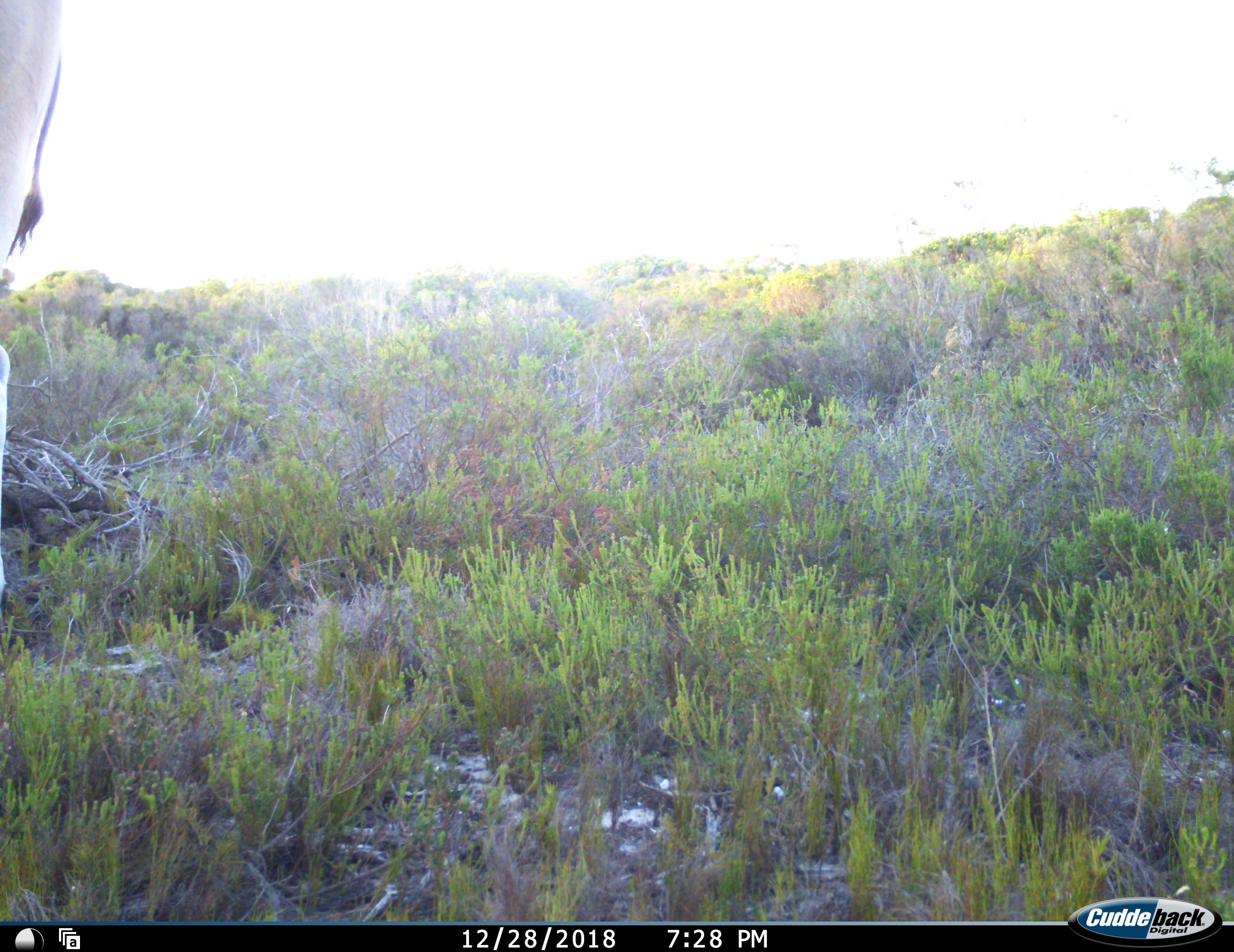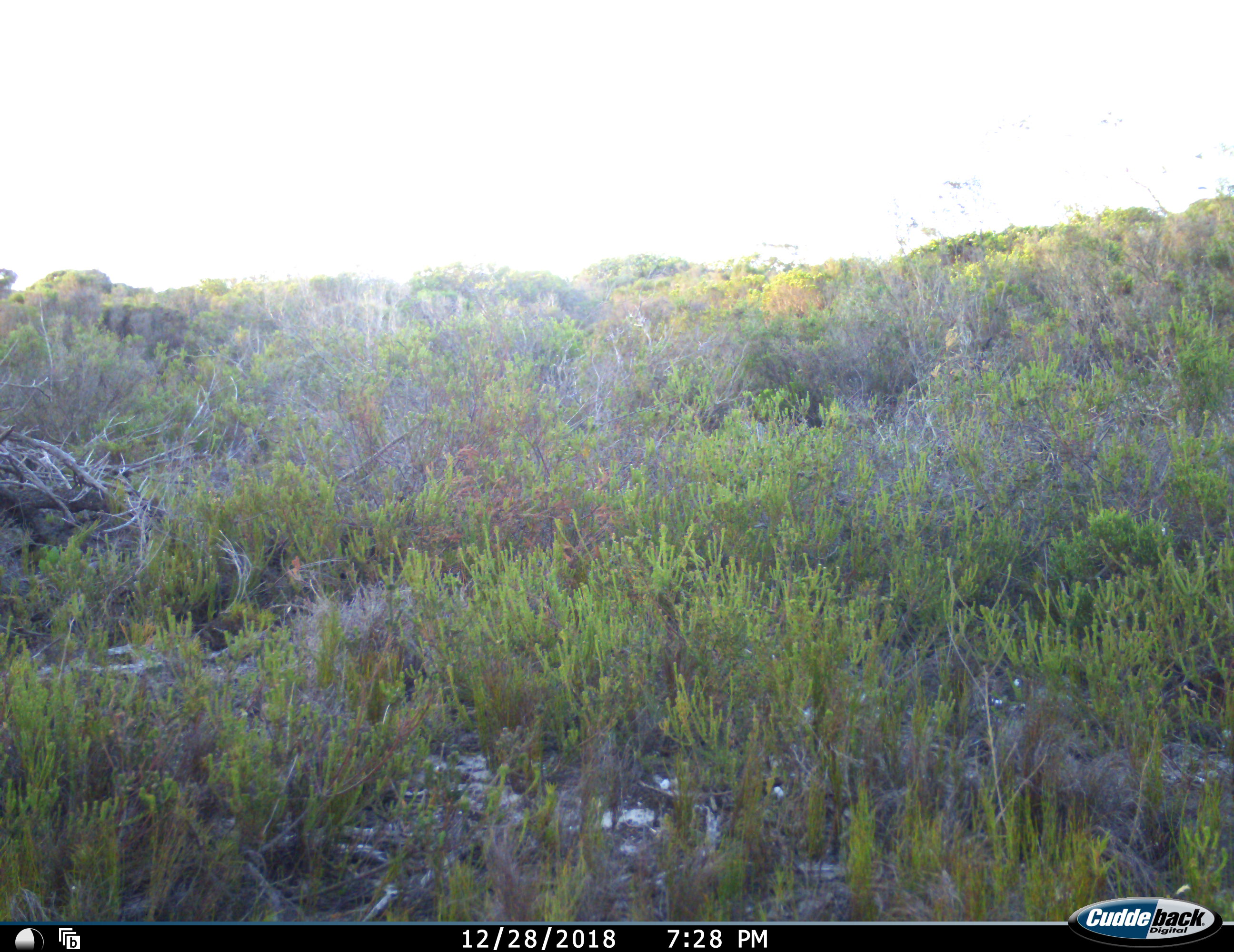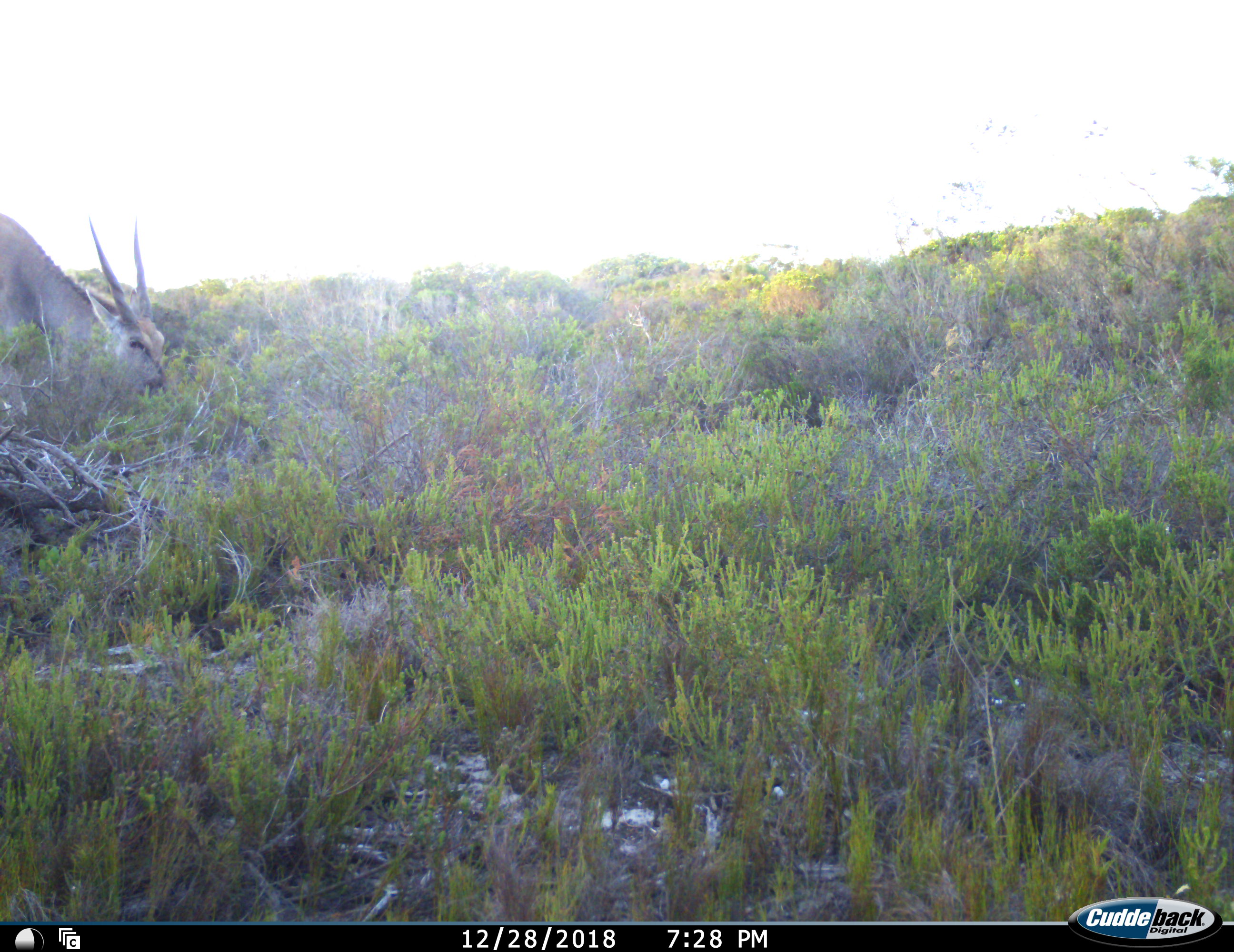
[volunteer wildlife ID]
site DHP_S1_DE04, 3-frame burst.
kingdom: Animalia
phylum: Chordata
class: Mammalia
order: Artiodactyla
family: Bovidae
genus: Tragelaphus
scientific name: Tragelaphus oryx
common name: eland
Eland (Tragelaphus oryx), count 1. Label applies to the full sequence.